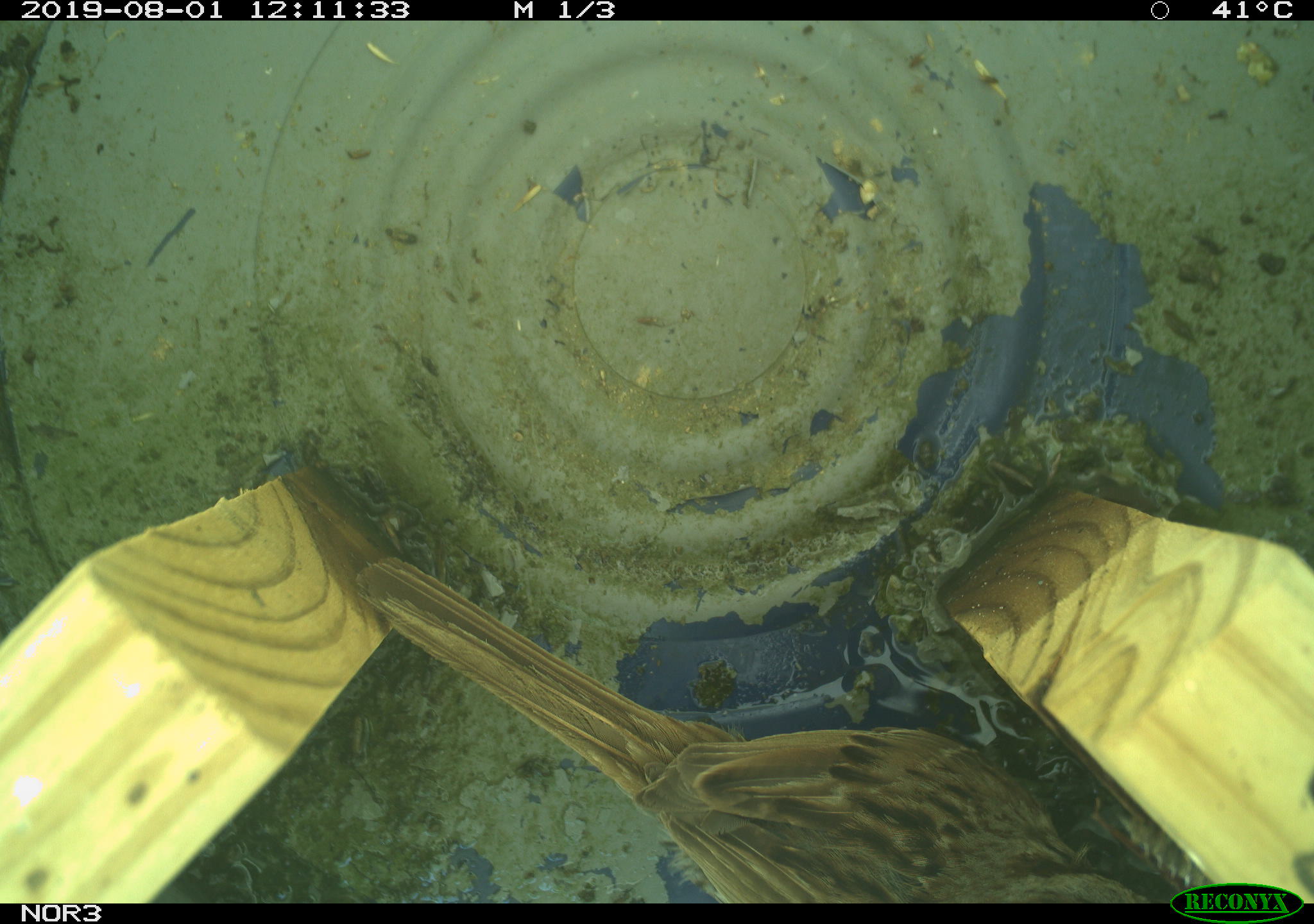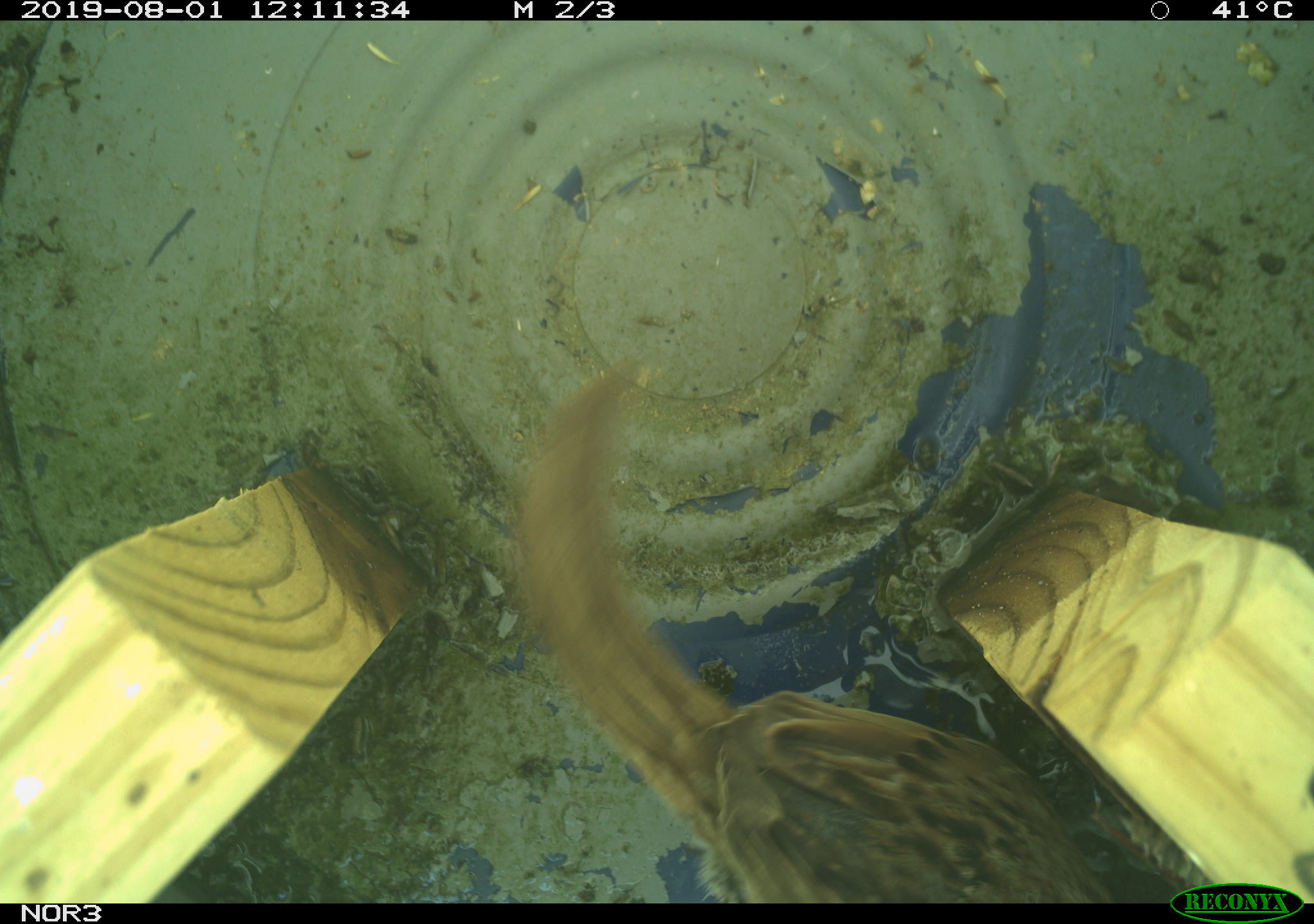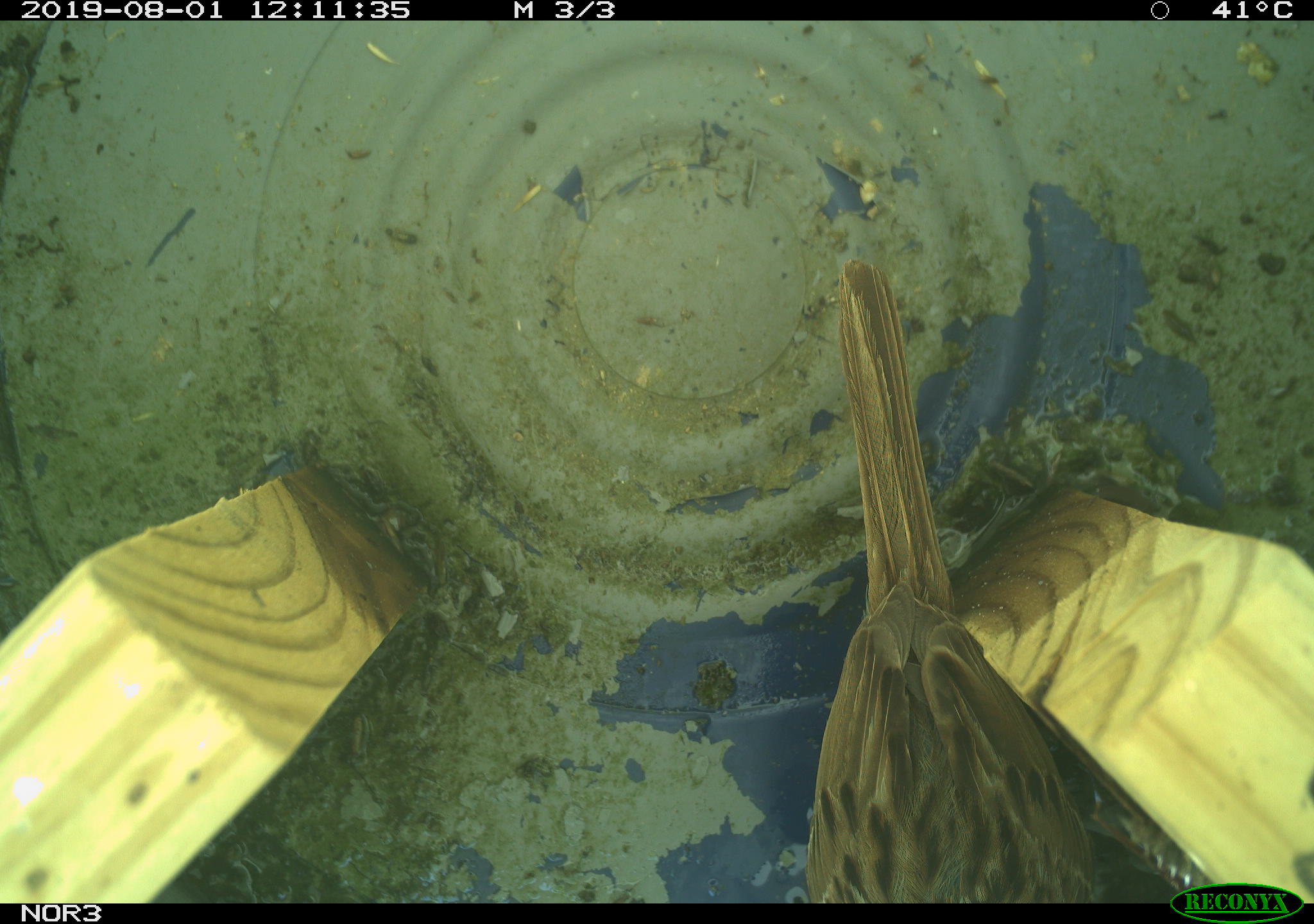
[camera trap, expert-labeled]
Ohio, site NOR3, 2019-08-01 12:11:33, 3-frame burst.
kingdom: Animalia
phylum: Chordata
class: Aves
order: Passeriformes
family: Passerellidae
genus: Melospiza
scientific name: Melospiza melodia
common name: song sparrow